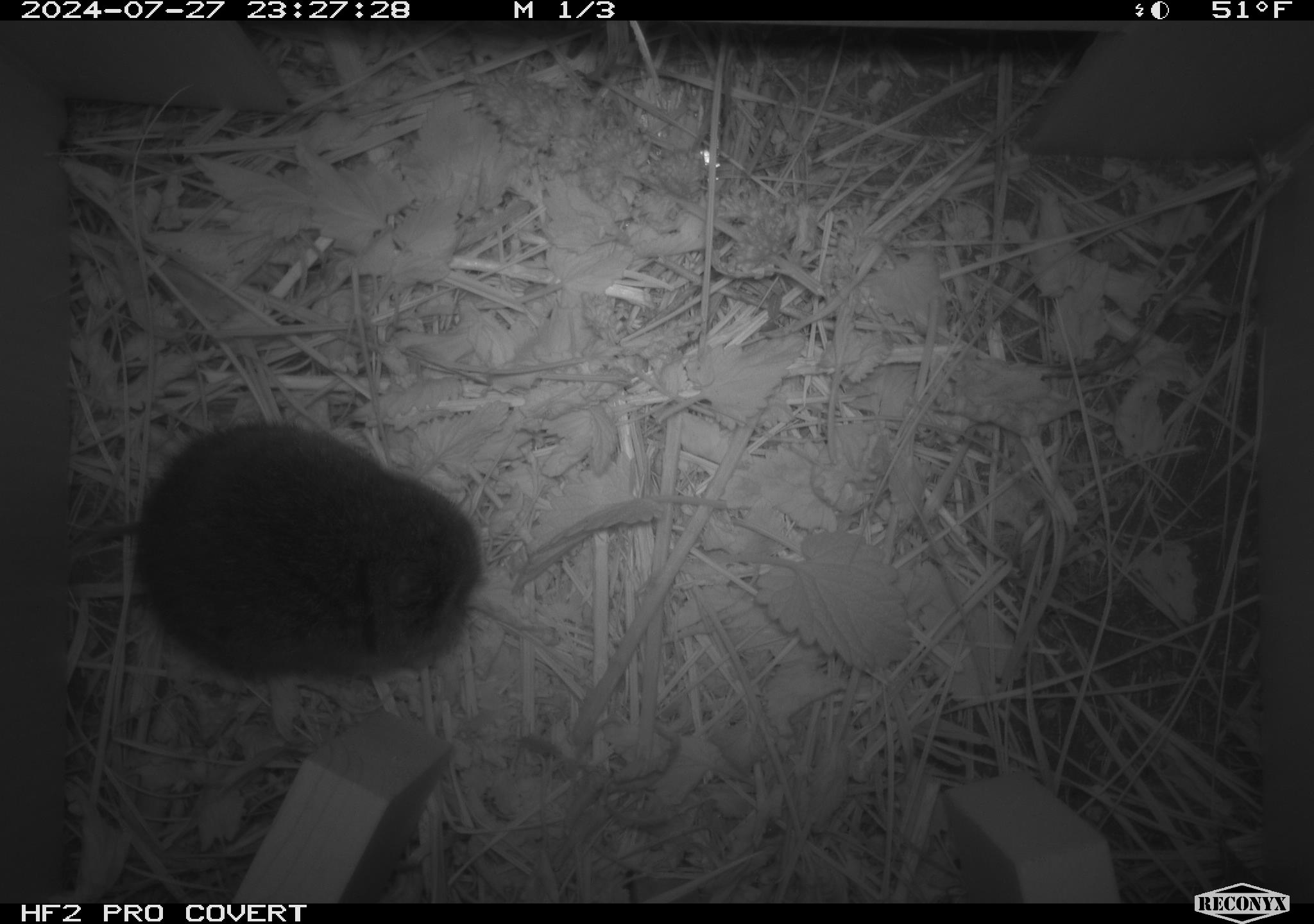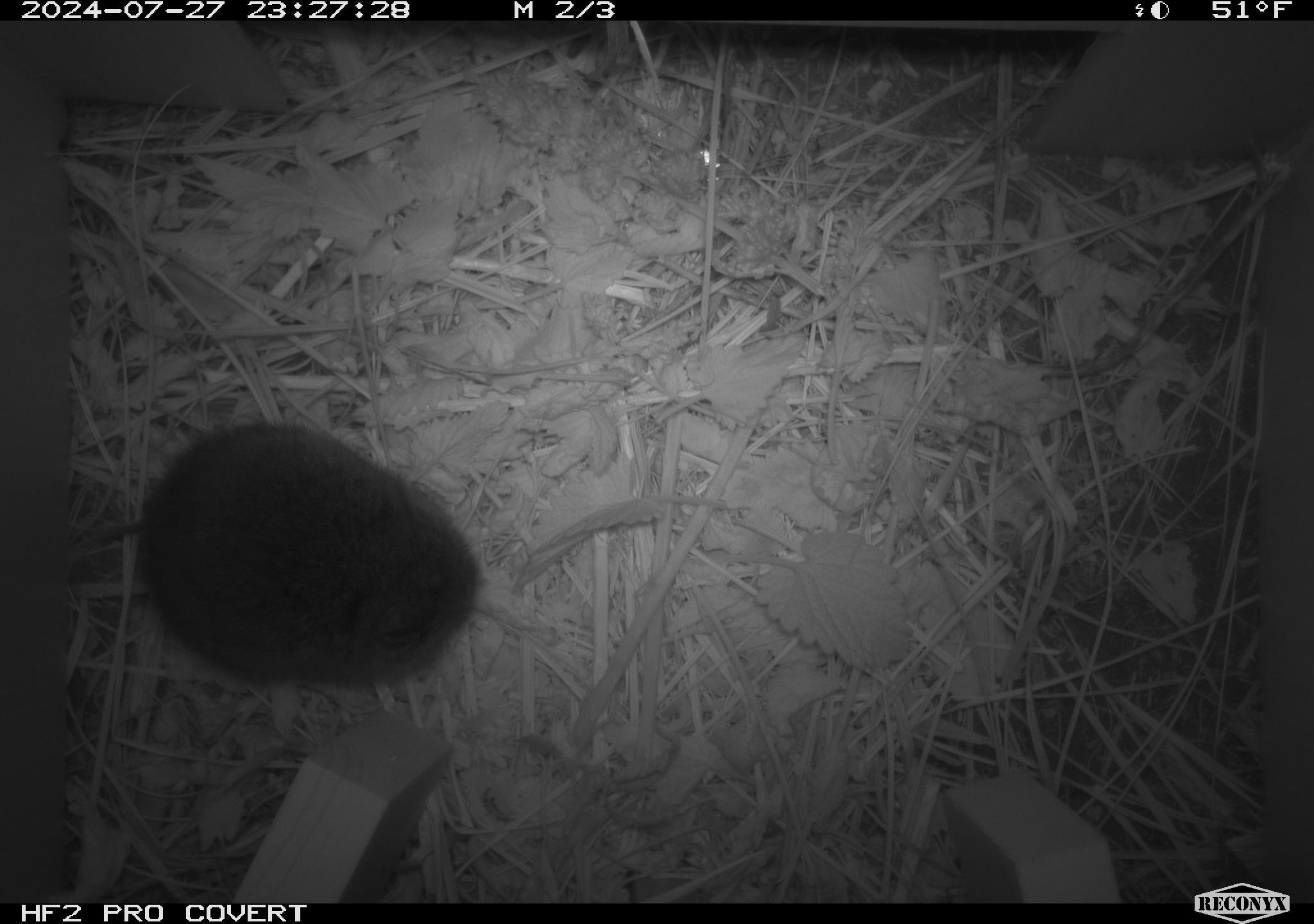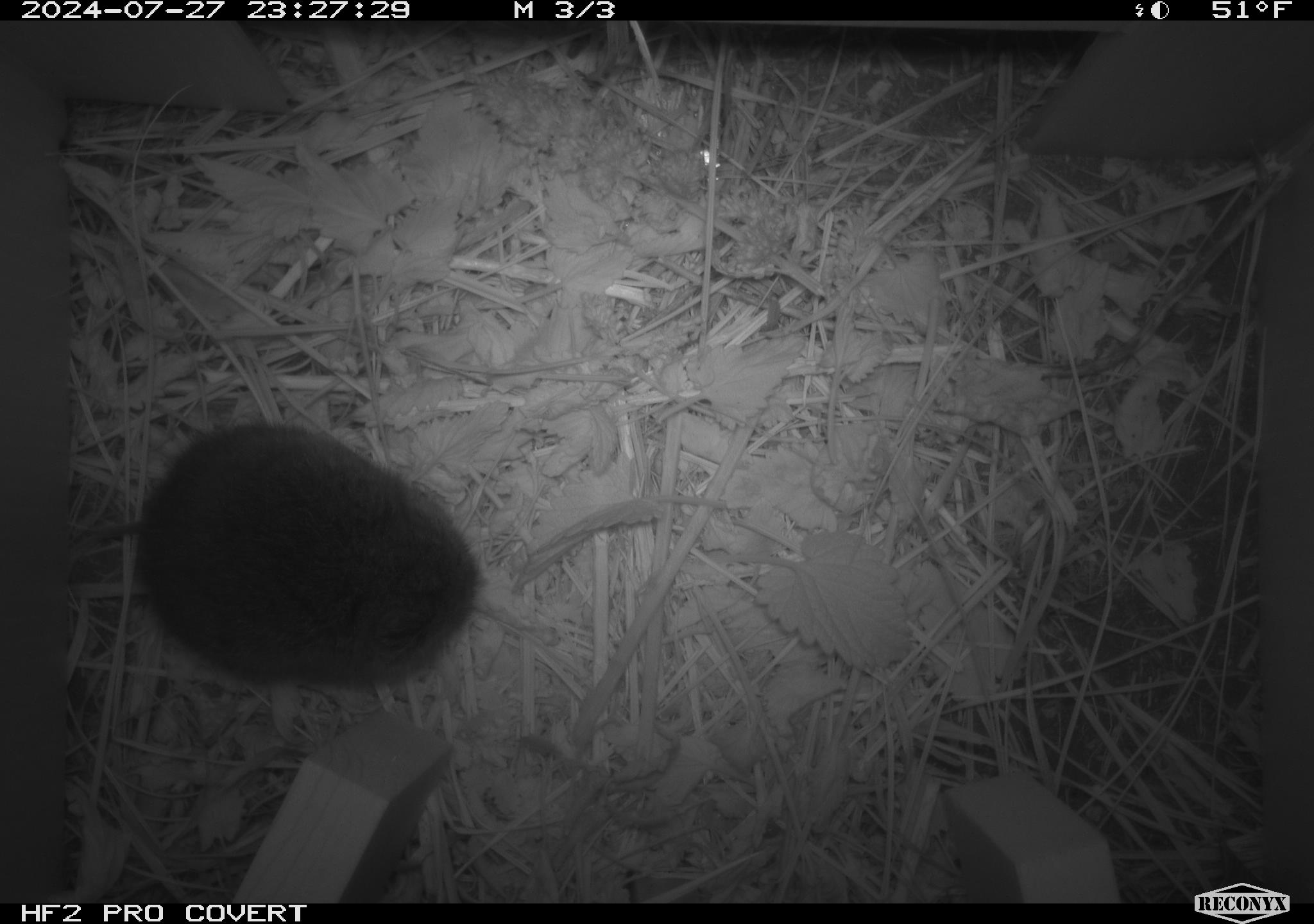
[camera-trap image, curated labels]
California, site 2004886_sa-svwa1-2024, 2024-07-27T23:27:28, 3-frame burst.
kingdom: Animalia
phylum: Chordata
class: Mammalia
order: Rodentia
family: Cricetidae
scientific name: Arvicolinae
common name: voles, lemmings, and muskrats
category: arvicolinae subfamily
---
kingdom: Animalia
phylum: Arthropoda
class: Malacostraca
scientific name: Malacostraca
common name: amphipods, crabs, isopods, krill, lobsters and shrimps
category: malacostracan